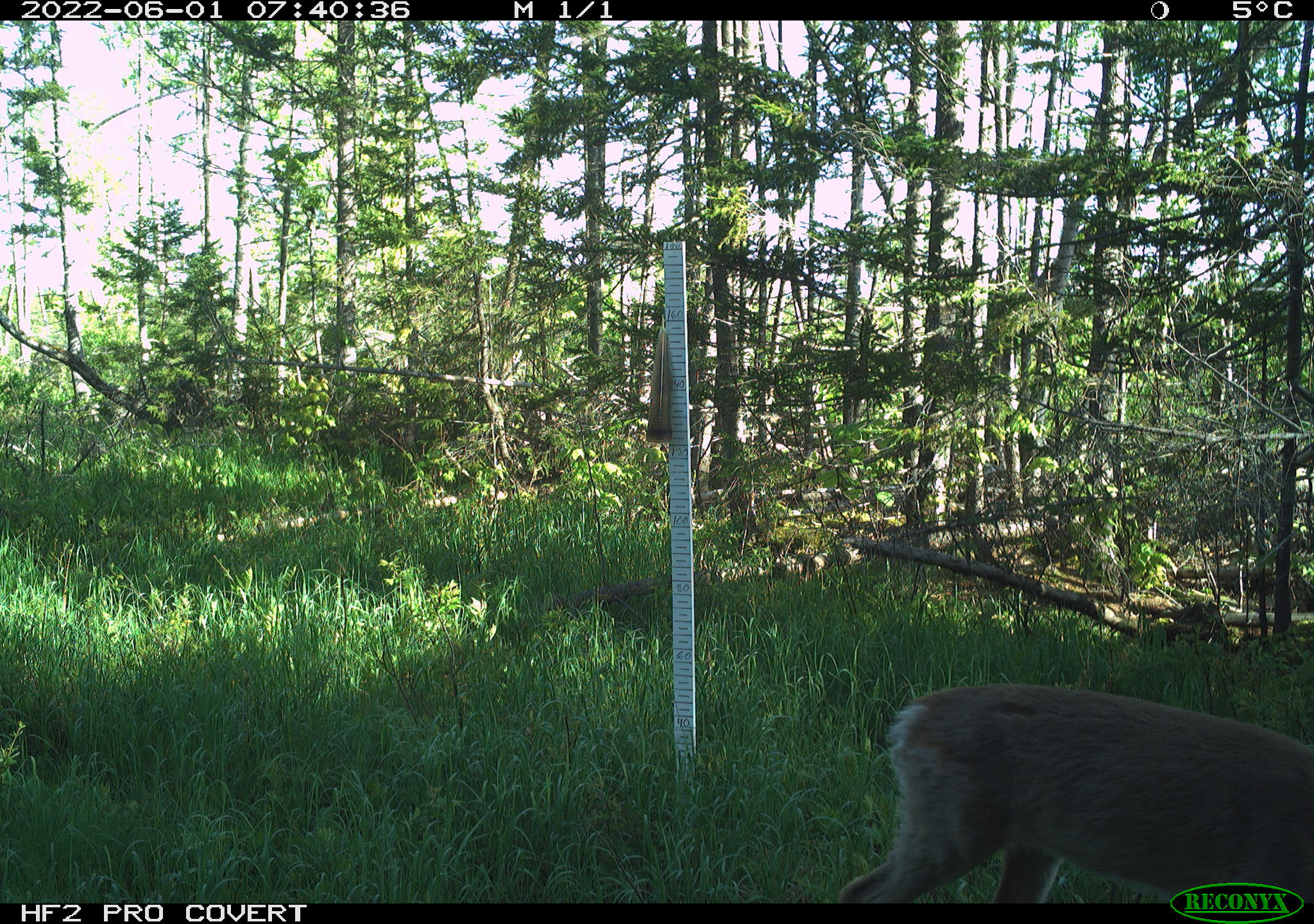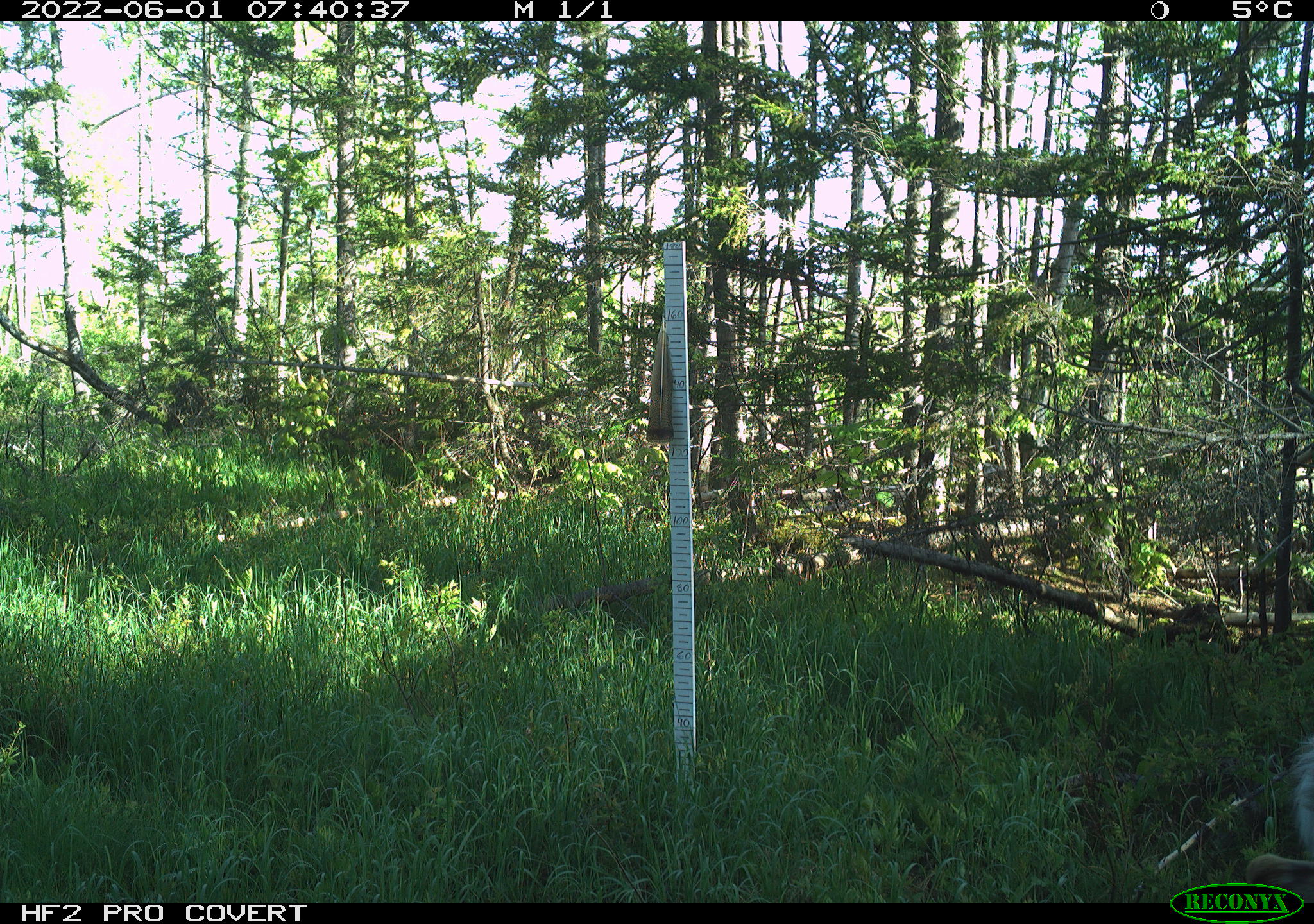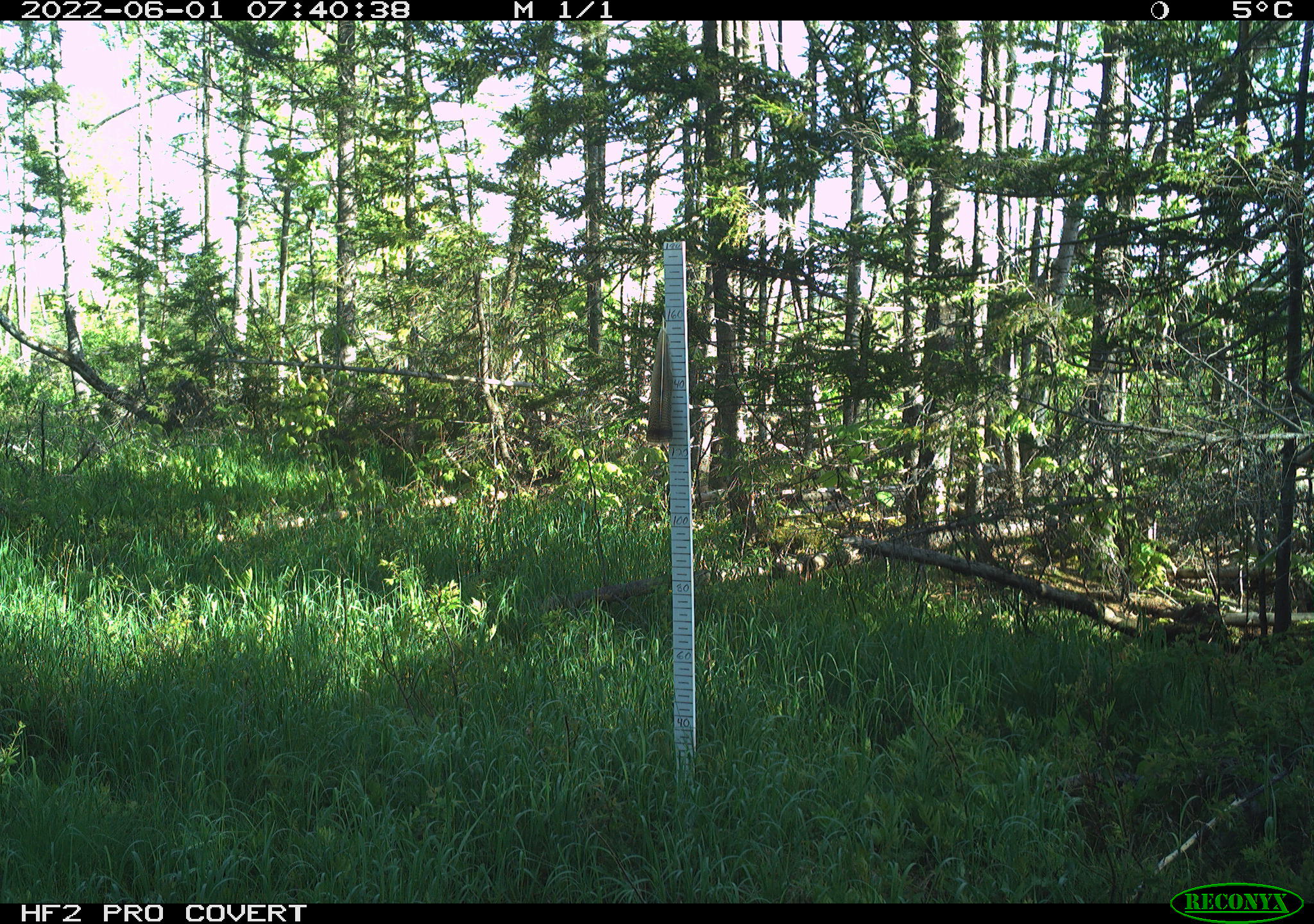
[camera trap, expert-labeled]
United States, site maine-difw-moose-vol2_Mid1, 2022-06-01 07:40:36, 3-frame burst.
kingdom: Animalia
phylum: Chordata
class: Mammalia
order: Artiodactyla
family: Cervidae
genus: Odocoileus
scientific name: Odocoileus virginianus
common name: white-tailed deer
White-tailed deer (Odocoileus virginianus).